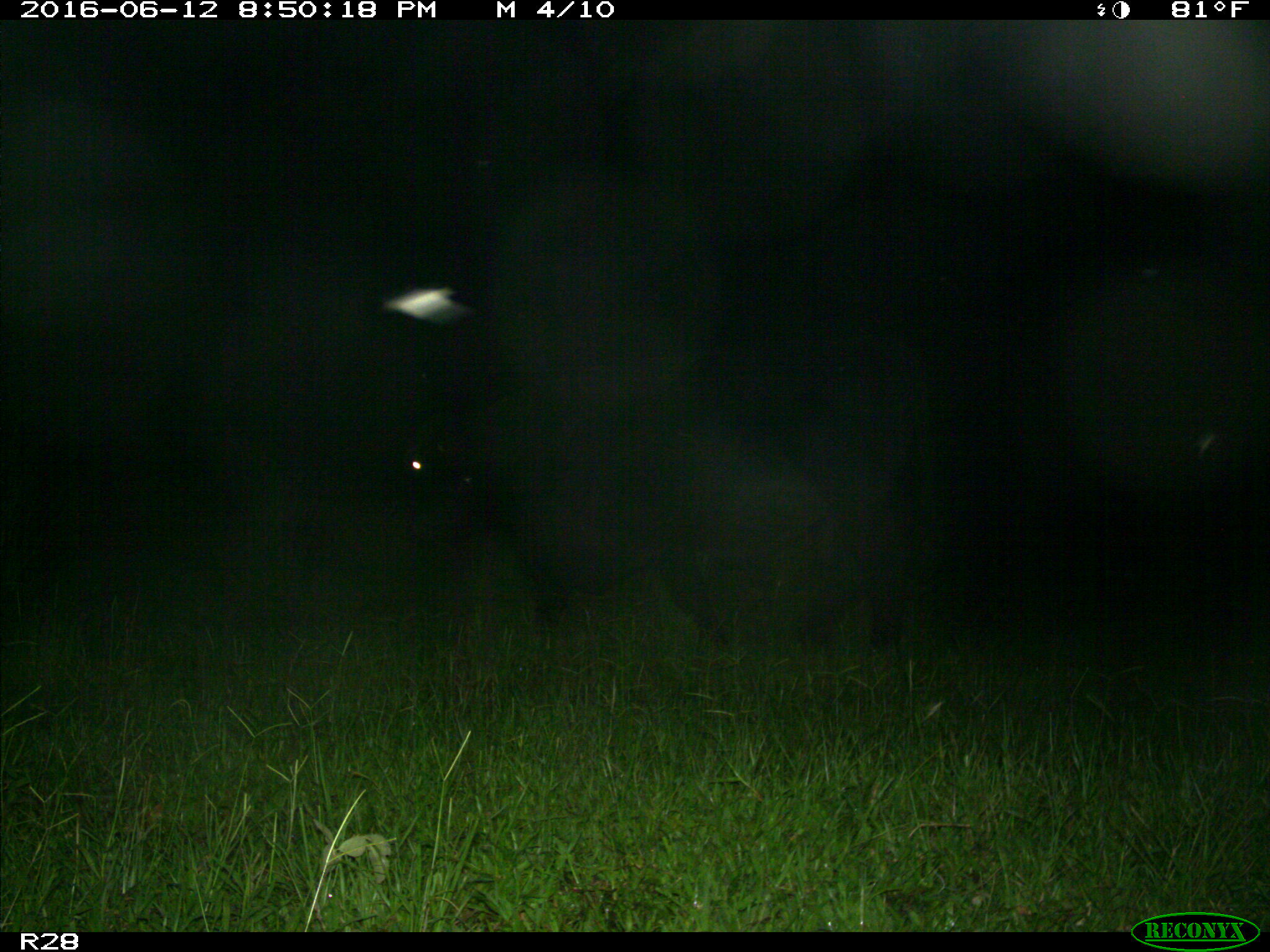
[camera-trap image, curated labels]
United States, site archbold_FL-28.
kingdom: Animalia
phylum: Chordata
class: Mammalia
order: Artiodactyla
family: Bovidae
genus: Bos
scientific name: Bos taurus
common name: domestic cow